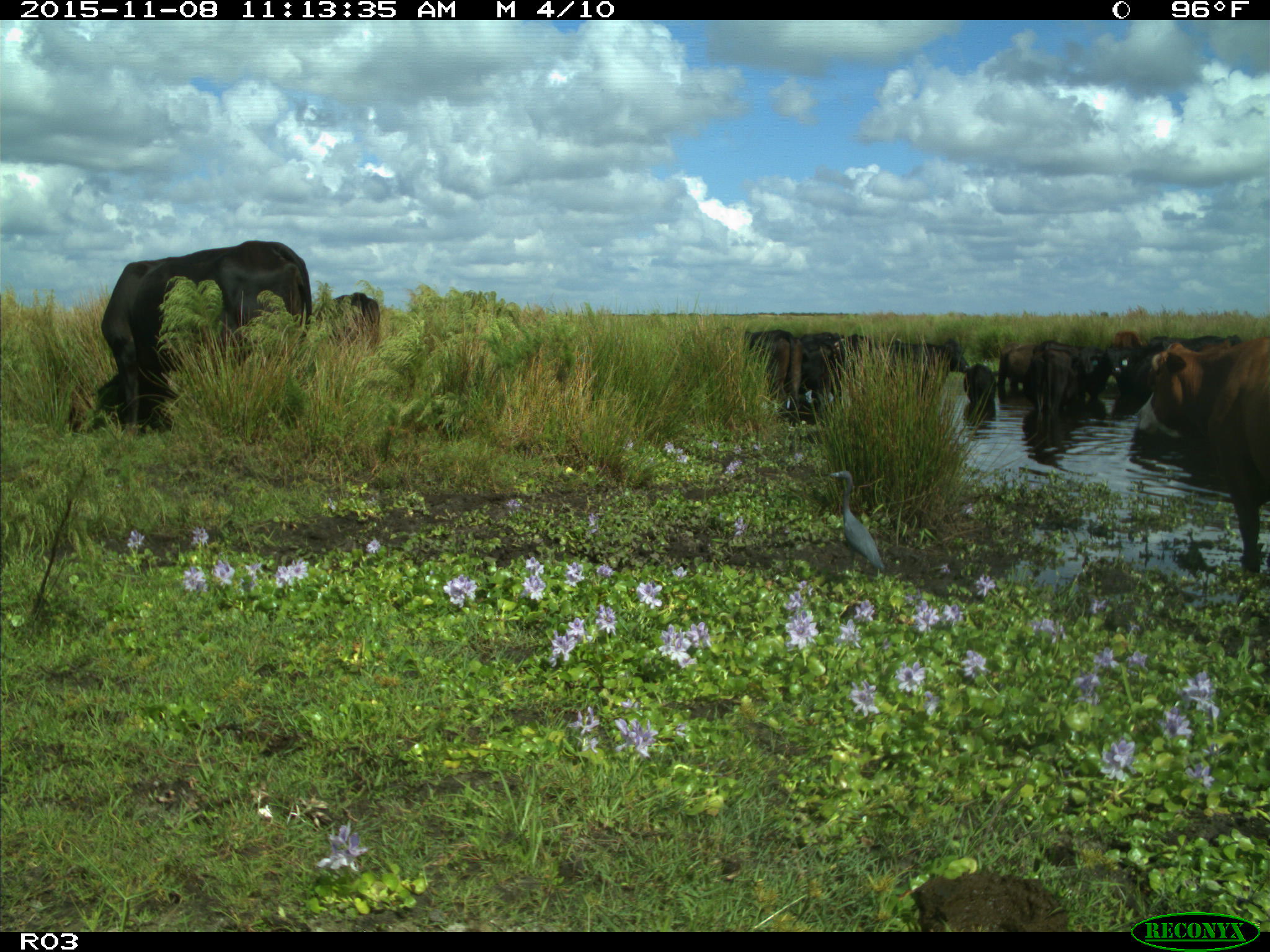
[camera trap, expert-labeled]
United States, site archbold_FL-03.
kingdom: Animalia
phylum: Chordata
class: Mammalia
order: Artiodactyla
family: Bovidae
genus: Bos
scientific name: Bos taurus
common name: domestic cow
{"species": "Bos taurus (domestic cow)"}